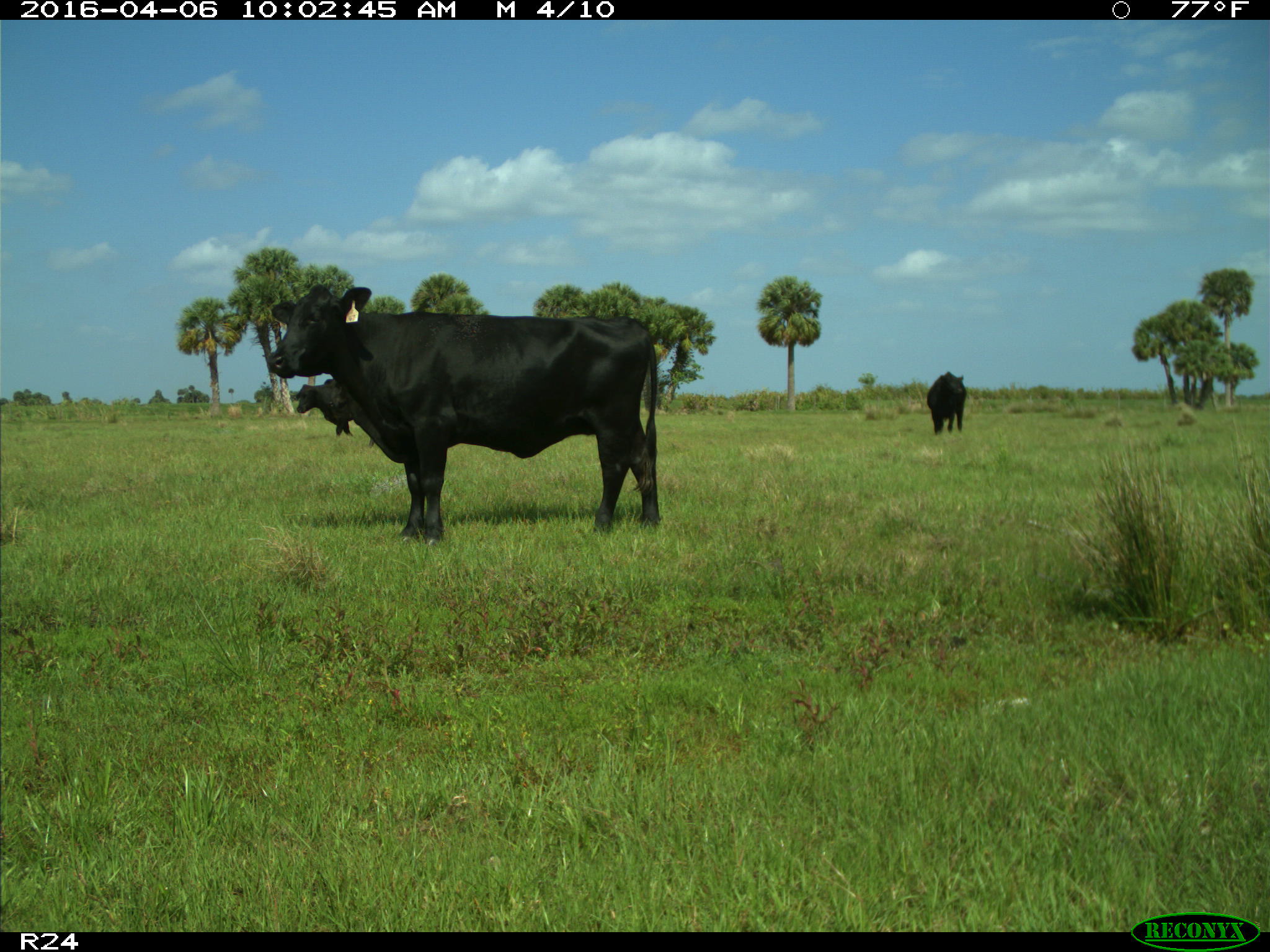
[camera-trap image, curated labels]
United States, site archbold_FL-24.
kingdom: Animalia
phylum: Chordata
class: Mammalia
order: Artiodactyla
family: Bovidae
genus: Bos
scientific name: Bos taurus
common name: domestic cow